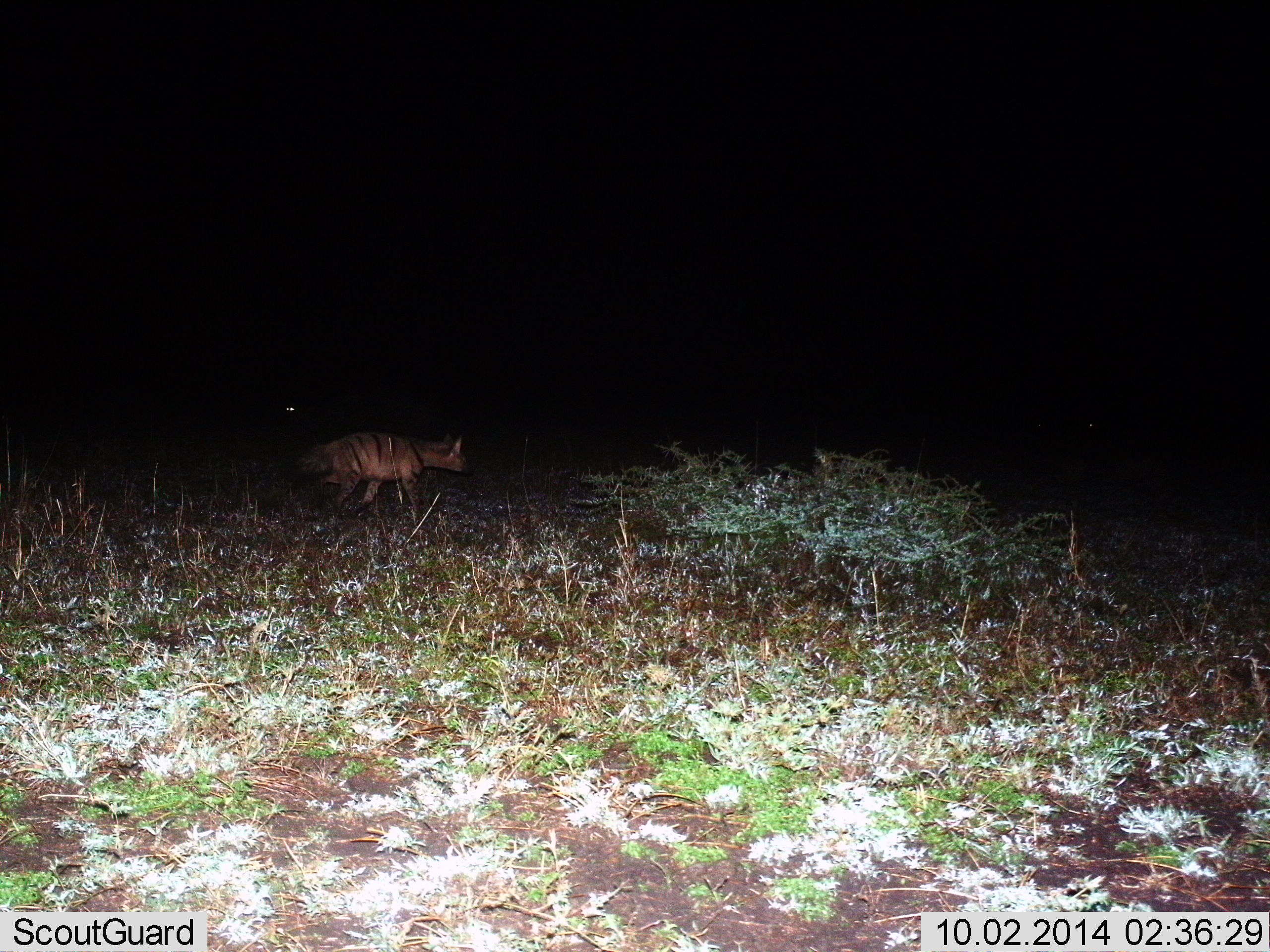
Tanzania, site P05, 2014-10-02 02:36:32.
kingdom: Animalia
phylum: Chordata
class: Mammalia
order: Carnivora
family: Hyaenidae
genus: Proteles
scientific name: Proteles cristatus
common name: aardwolf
Aardwolf (Proteles cristatus), count 1. Behavior (volunteer vote fractions): standing 10%, resting 0%, moving 90%, interacting 0%. Young present (vote fraction): 0%. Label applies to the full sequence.